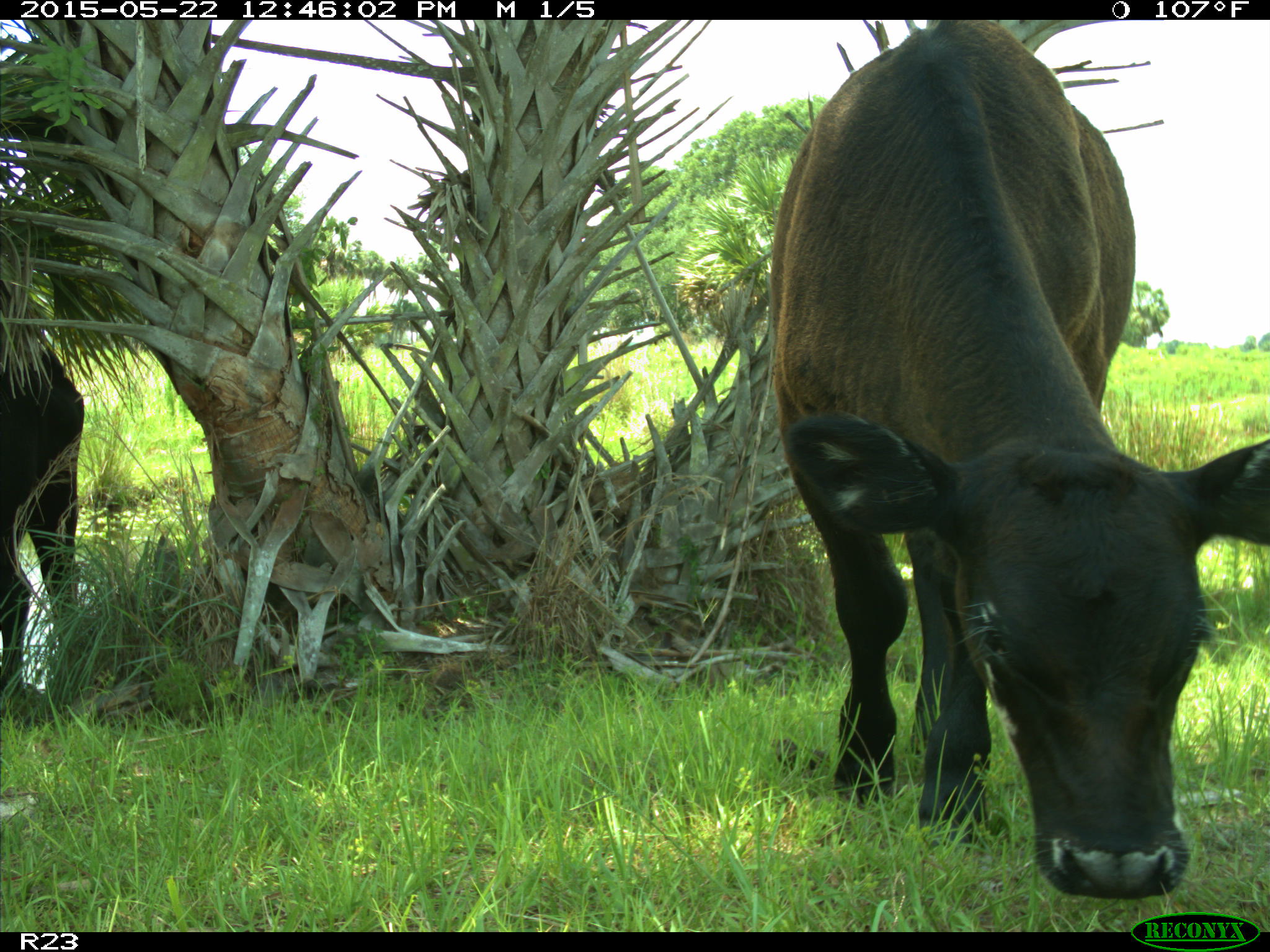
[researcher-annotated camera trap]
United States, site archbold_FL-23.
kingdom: Animalia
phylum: Chordata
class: Mammalia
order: Artiodactyla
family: Bovidae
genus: Bos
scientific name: Bos taurus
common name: domestic cow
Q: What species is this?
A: Bos taurus (domestic cow).